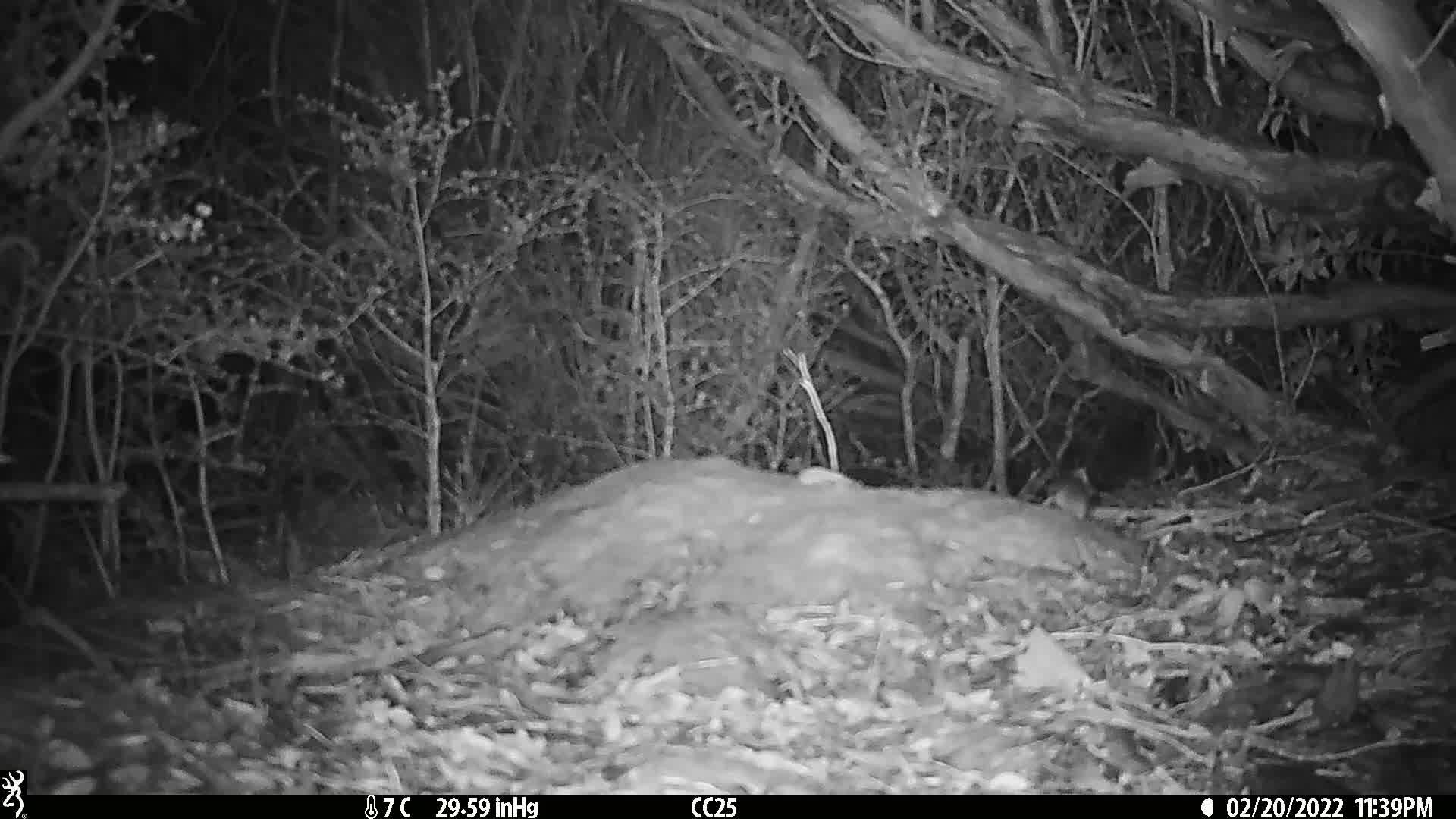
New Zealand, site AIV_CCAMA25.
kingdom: Animalia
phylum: Chordata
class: Mammalia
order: Rodentia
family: Muridae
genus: Mus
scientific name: Mus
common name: mouse